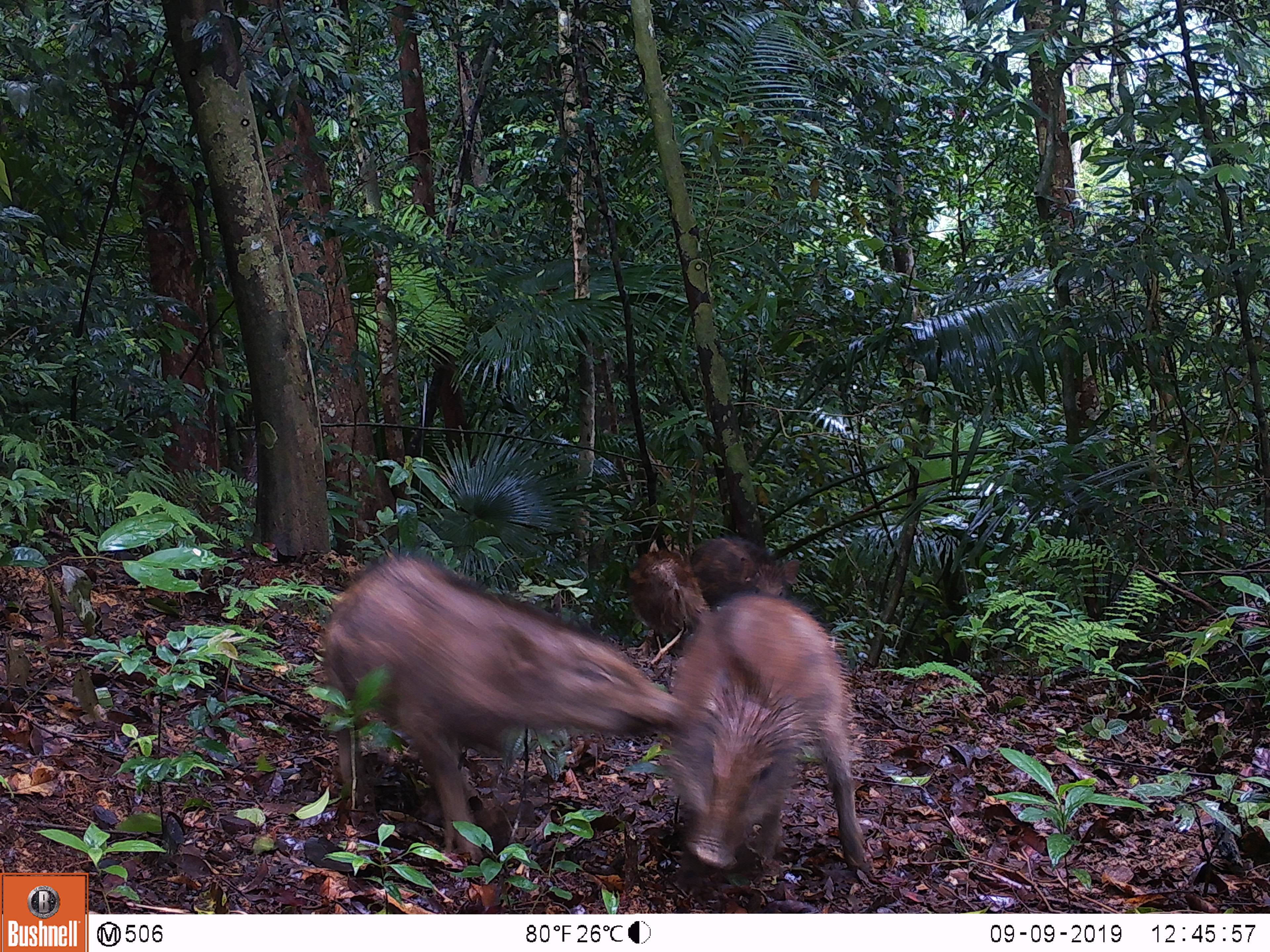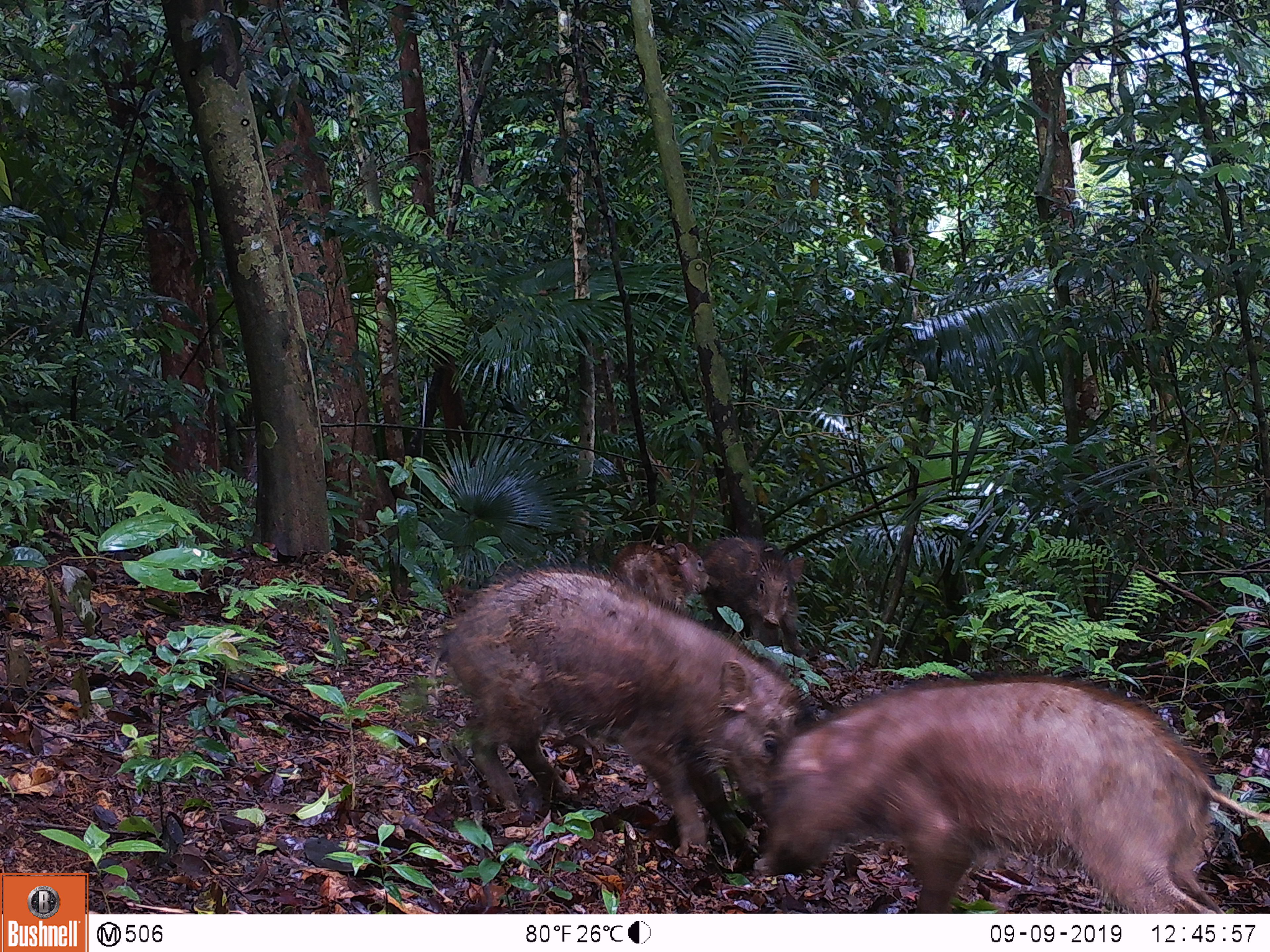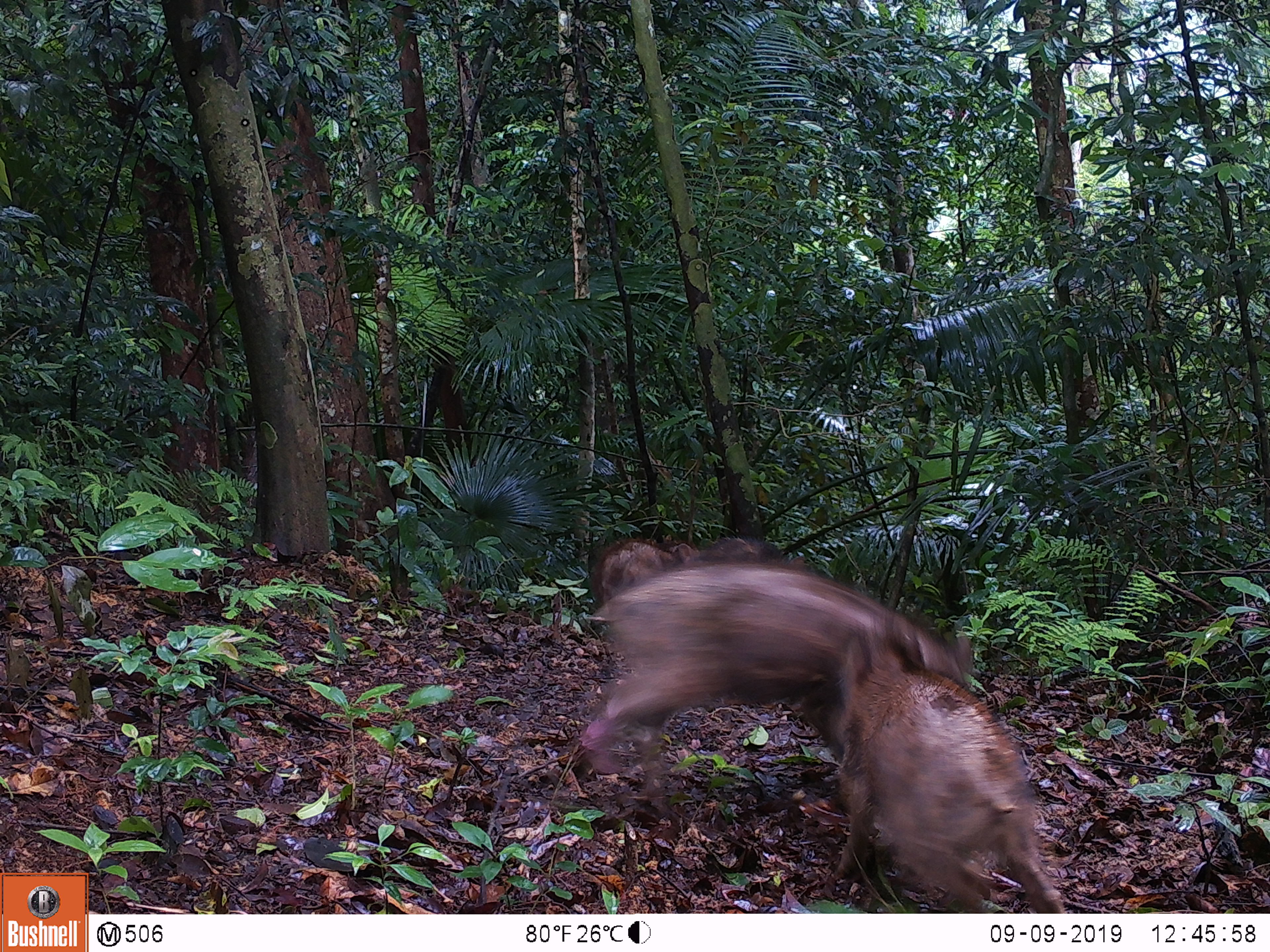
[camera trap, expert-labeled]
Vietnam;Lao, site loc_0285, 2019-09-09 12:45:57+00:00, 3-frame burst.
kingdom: Animalia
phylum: Chordata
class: Mammalia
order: Artiodactyla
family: Suidae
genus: Sus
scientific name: Sus scrofa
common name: eurasian wild pig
Eurasian wild pig (Sus scrofa). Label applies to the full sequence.